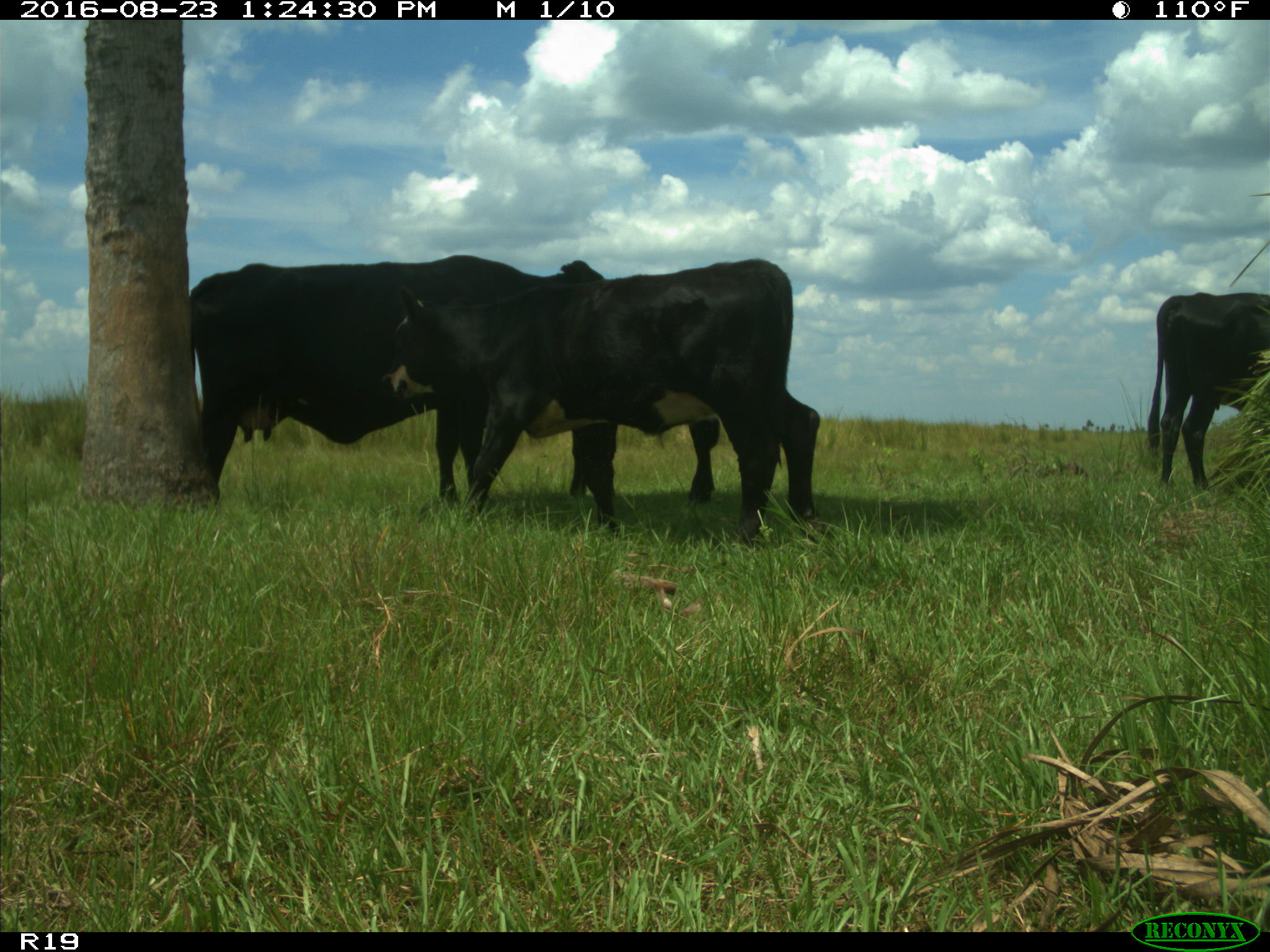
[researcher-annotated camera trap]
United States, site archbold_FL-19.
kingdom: Animalia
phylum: Chordata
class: Mammalia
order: Artiodactyla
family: Bovidae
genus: Bos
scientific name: Bos taurus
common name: domestic cow